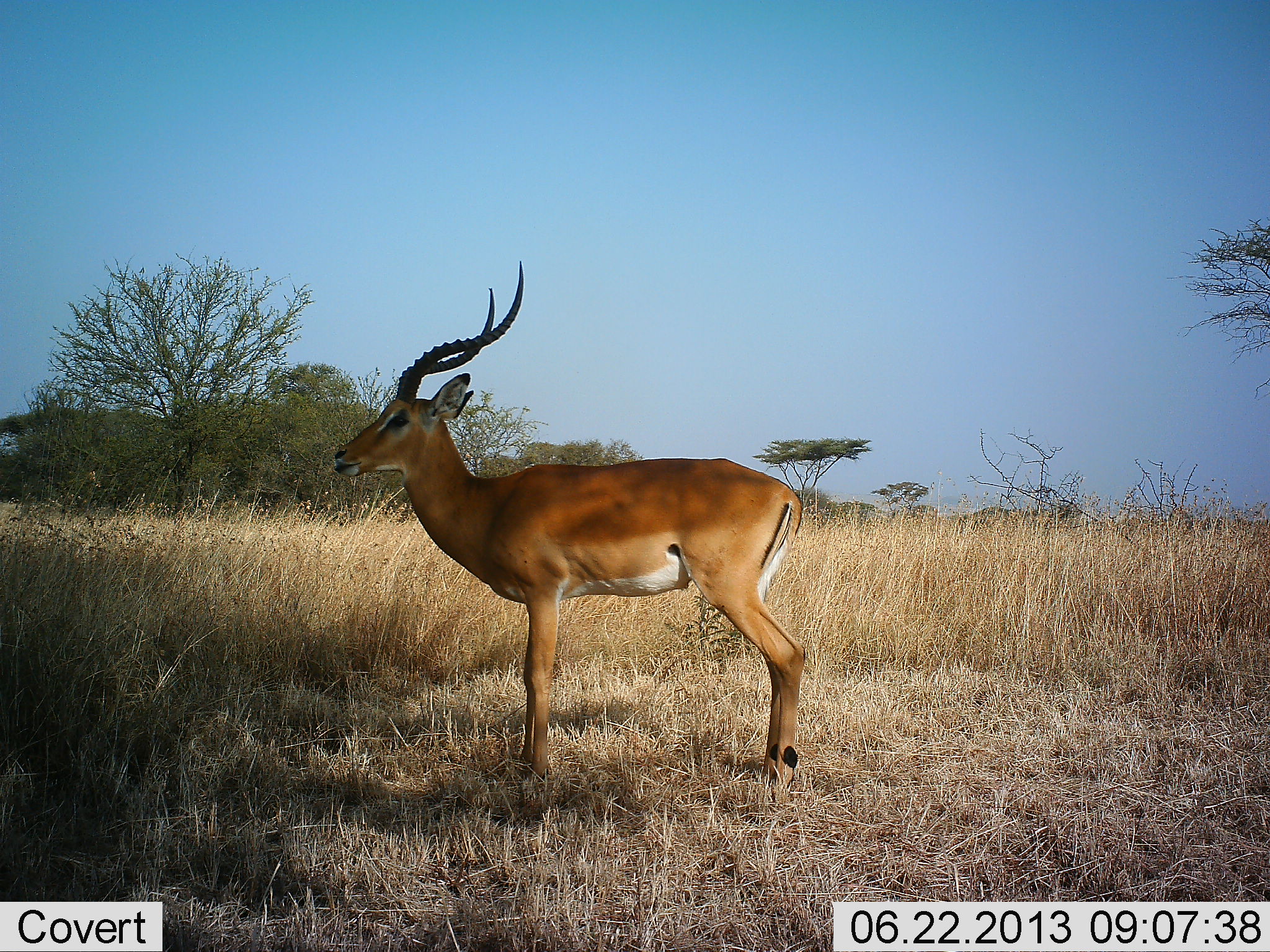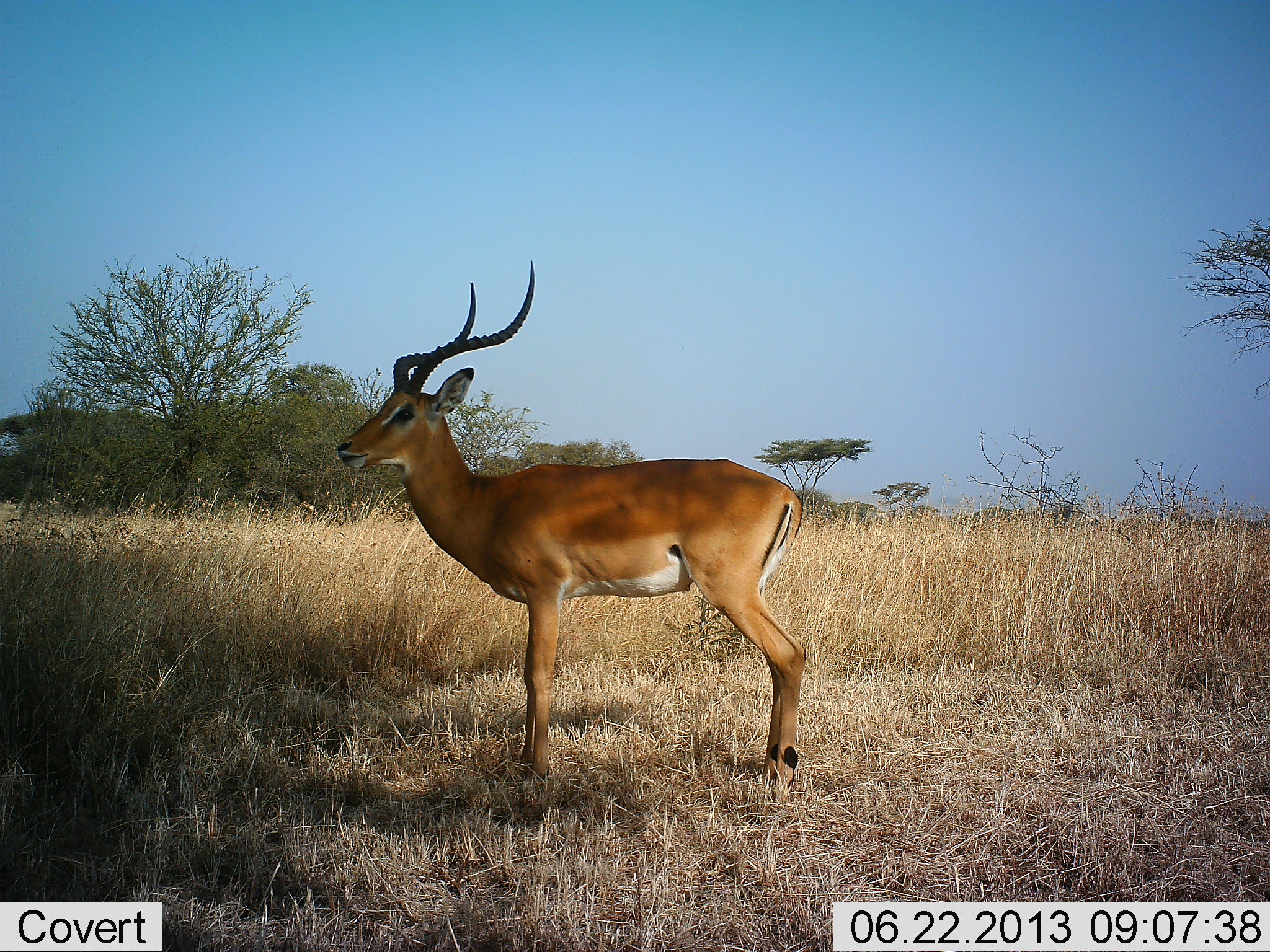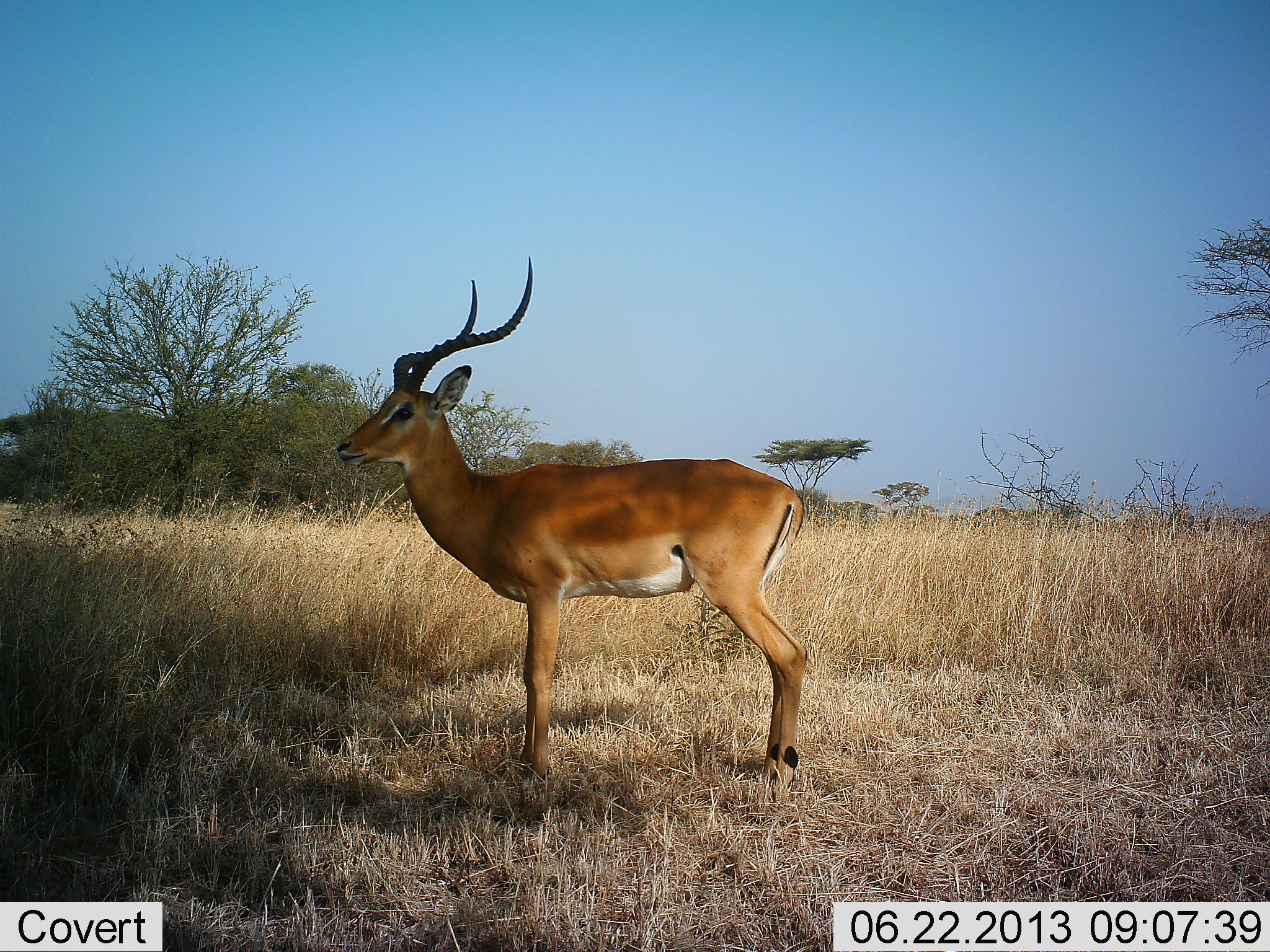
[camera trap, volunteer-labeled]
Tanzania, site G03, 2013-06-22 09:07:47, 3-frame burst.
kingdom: Animalia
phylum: Chordata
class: Mammalia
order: Artiodactyla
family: Bovidae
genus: Aepyceros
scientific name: Aepyceros melampus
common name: impala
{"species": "impala (Aepyceros melampus)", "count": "1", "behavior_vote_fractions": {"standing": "100%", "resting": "0%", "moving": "0%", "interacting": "0%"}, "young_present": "10%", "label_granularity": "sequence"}